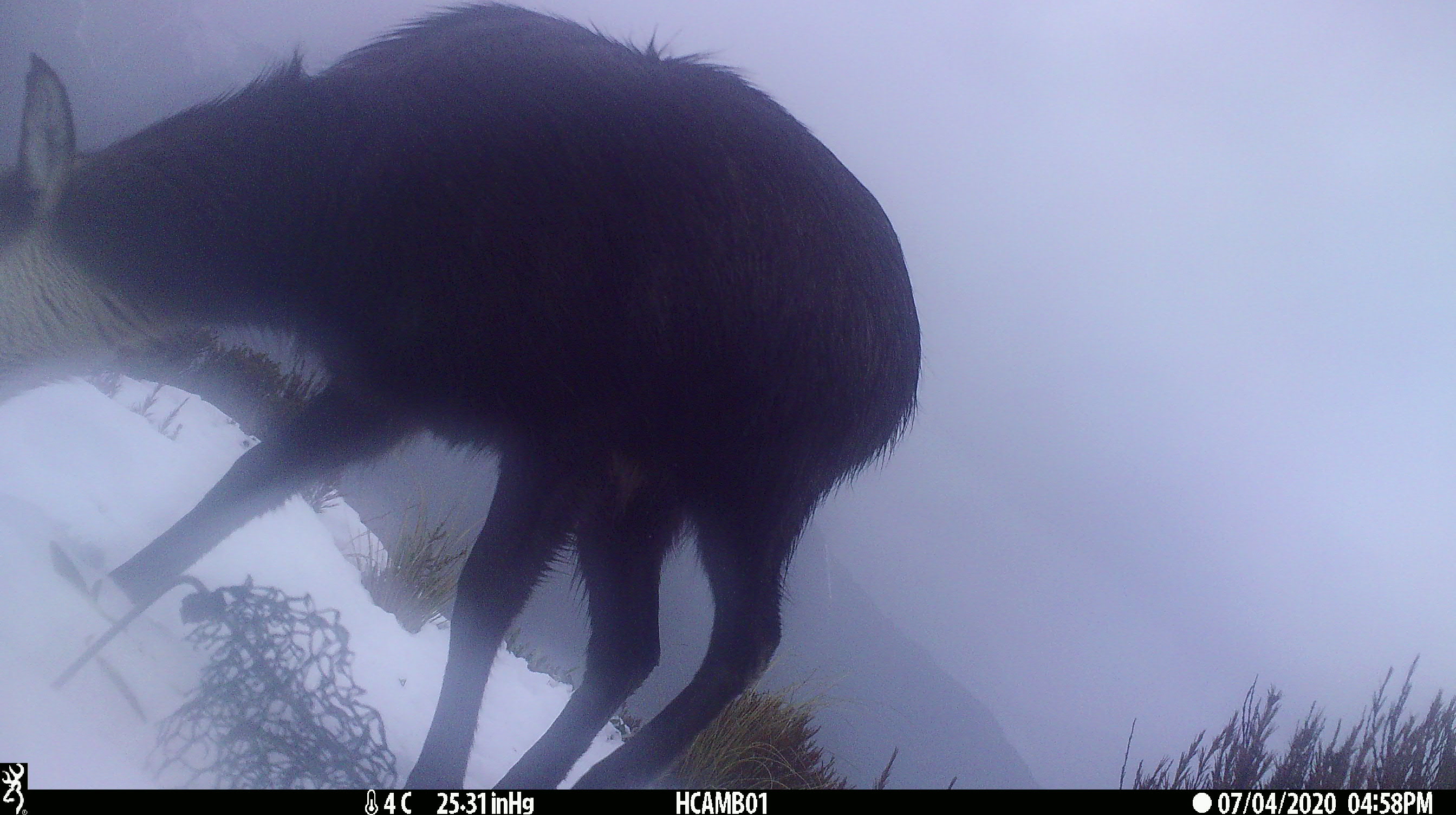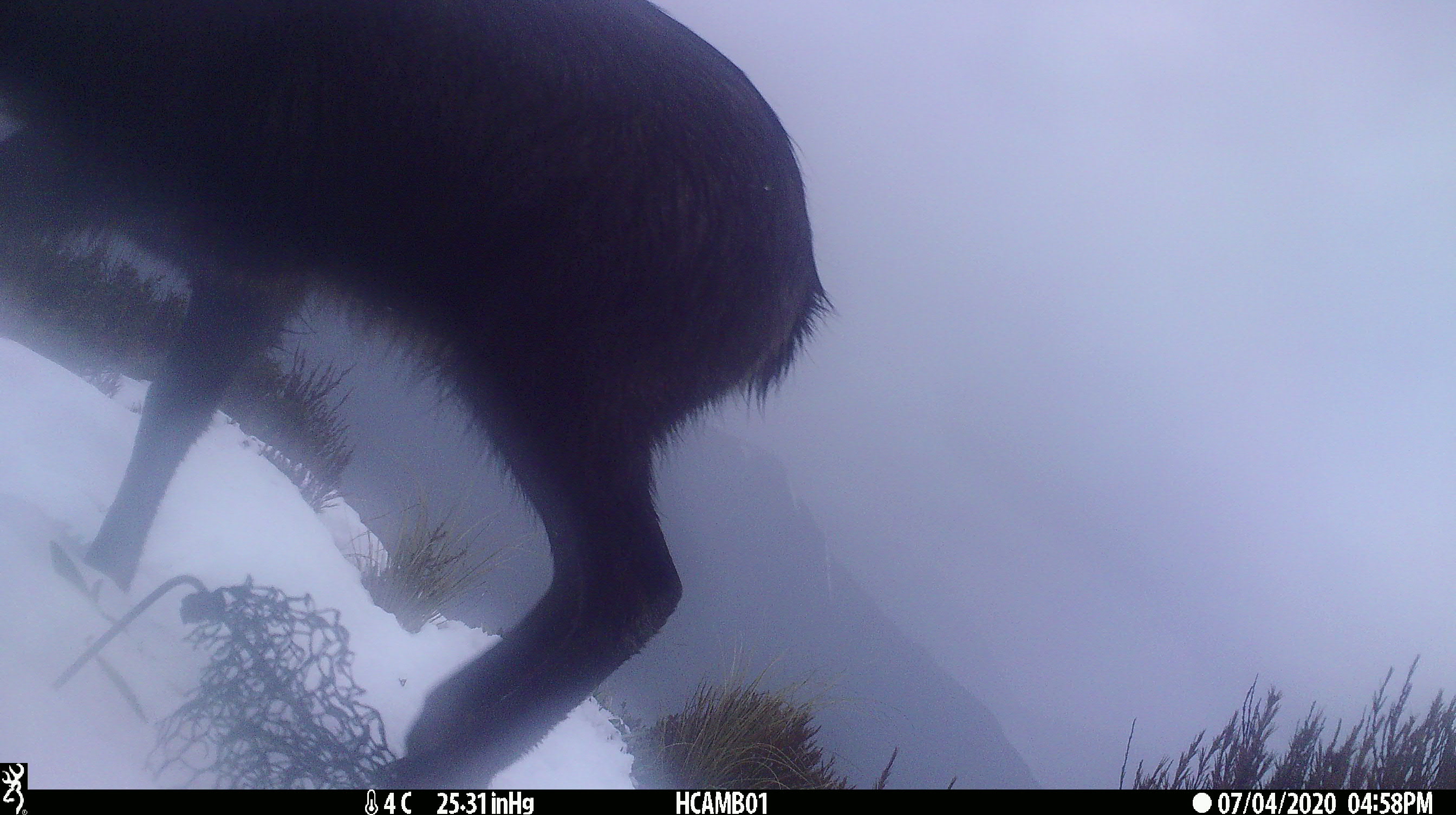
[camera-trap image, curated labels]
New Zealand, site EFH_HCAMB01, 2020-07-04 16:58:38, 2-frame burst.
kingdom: Animalia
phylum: Chordata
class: Mammalia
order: Artiodactyla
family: Bovidae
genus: Rupicapra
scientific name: Rupicapra rupicapra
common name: alpine chamois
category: chamois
Chamois (alpine chamois) (Rupicapra rupicapra).